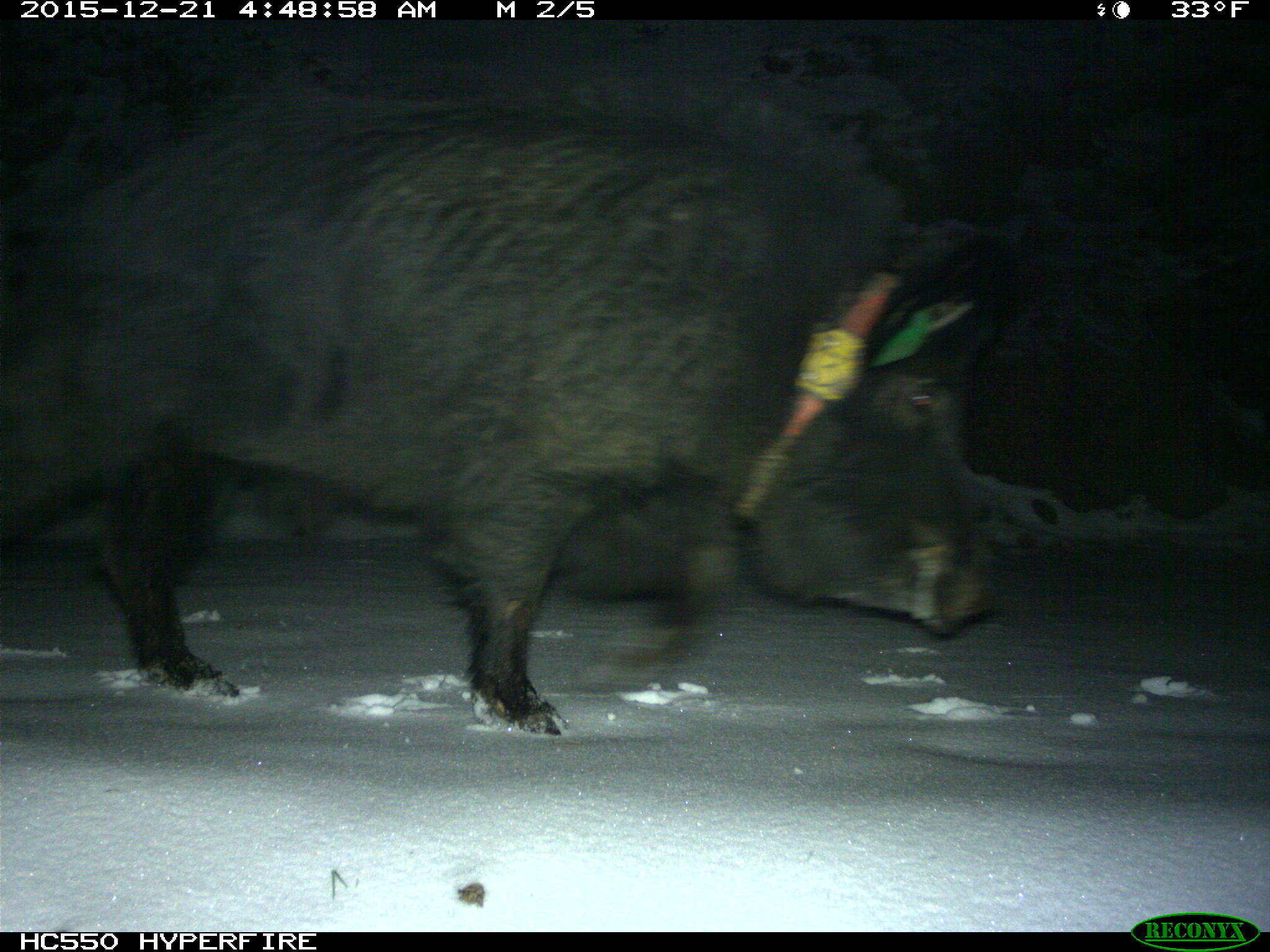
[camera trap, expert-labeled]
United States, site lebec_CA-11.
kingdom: Animalia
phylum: Chordata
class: Mammalia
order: Artiodactyla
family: Suidae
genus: Sus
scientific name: Sus scrofa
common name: wild boar